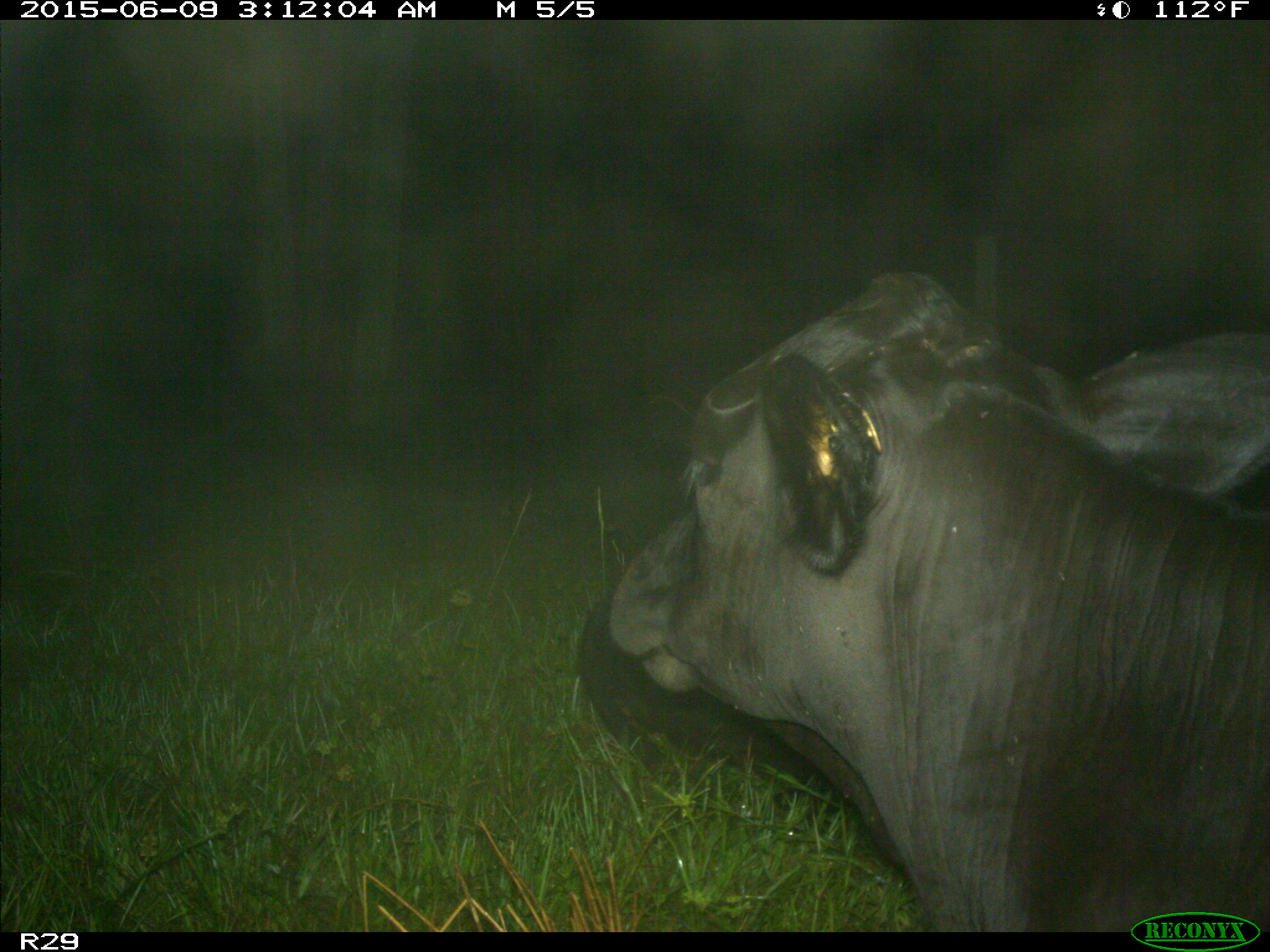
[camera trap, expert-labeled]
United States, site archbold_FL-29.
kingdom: Animalia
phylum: Chordata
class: Mammalia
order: Artiodactyla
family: Bovidae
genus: Bos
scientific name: Bos taurus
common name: domestic cow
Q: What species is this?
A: Bos taurus (domestic cow).